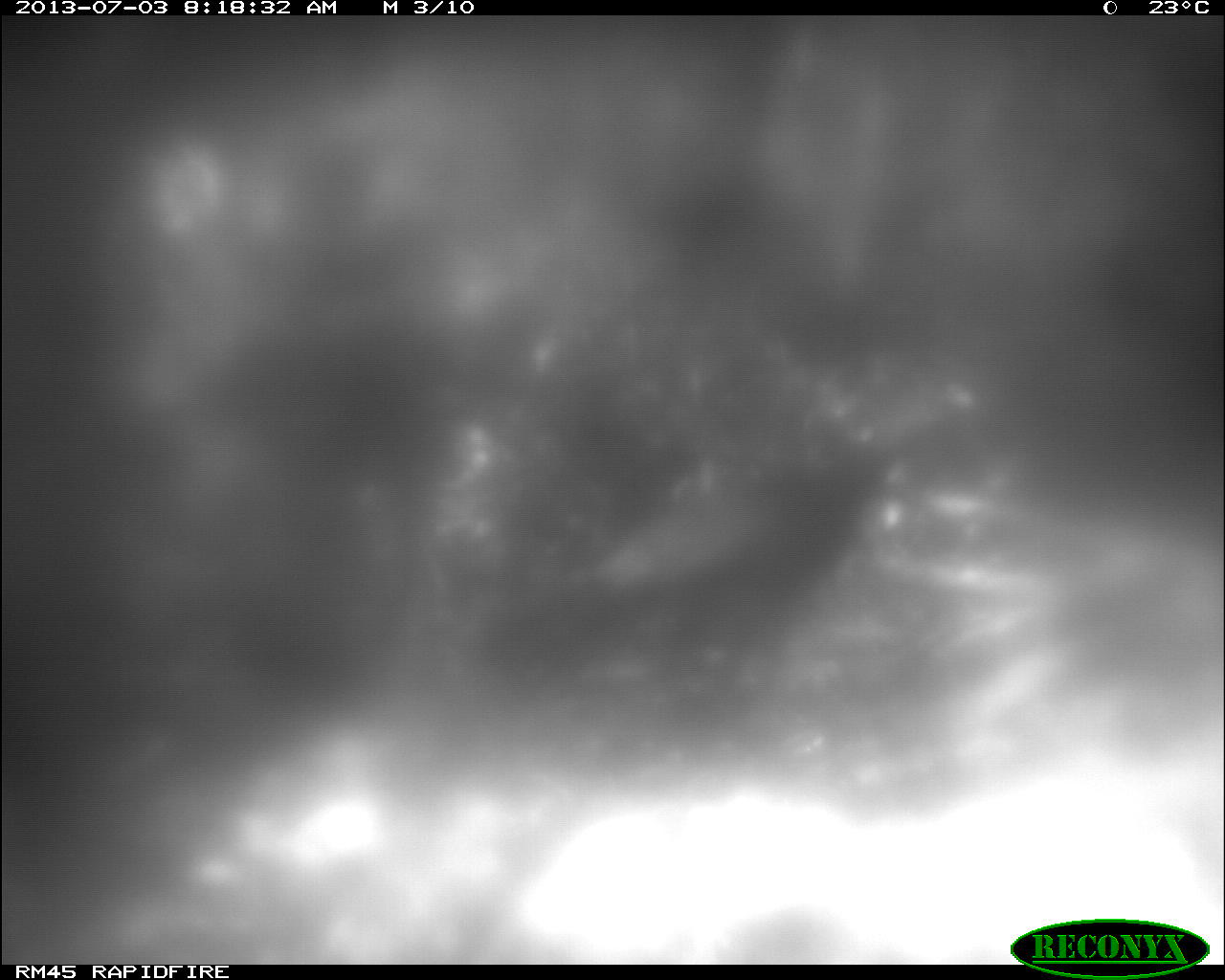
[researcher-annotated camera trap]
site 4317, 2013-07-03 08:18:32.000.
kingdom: Animalia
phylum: Chordata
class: Aves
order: Galliformes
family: Cracidae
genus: Crax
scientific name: Crax rubra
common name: great curassow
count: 1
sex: female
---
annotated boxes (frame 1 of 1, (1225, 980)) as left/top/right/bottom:
crax rubra: 456/436/908/708